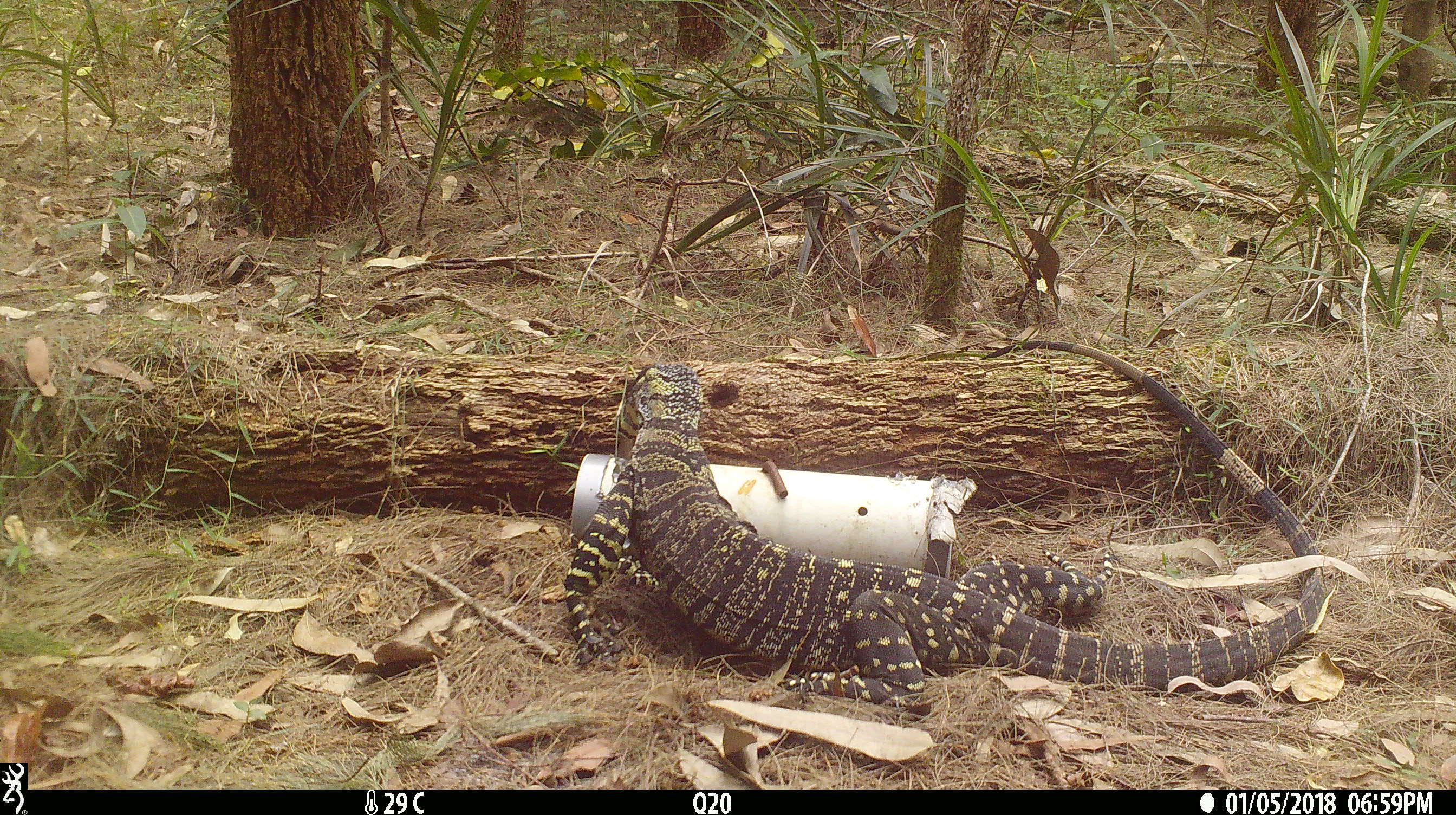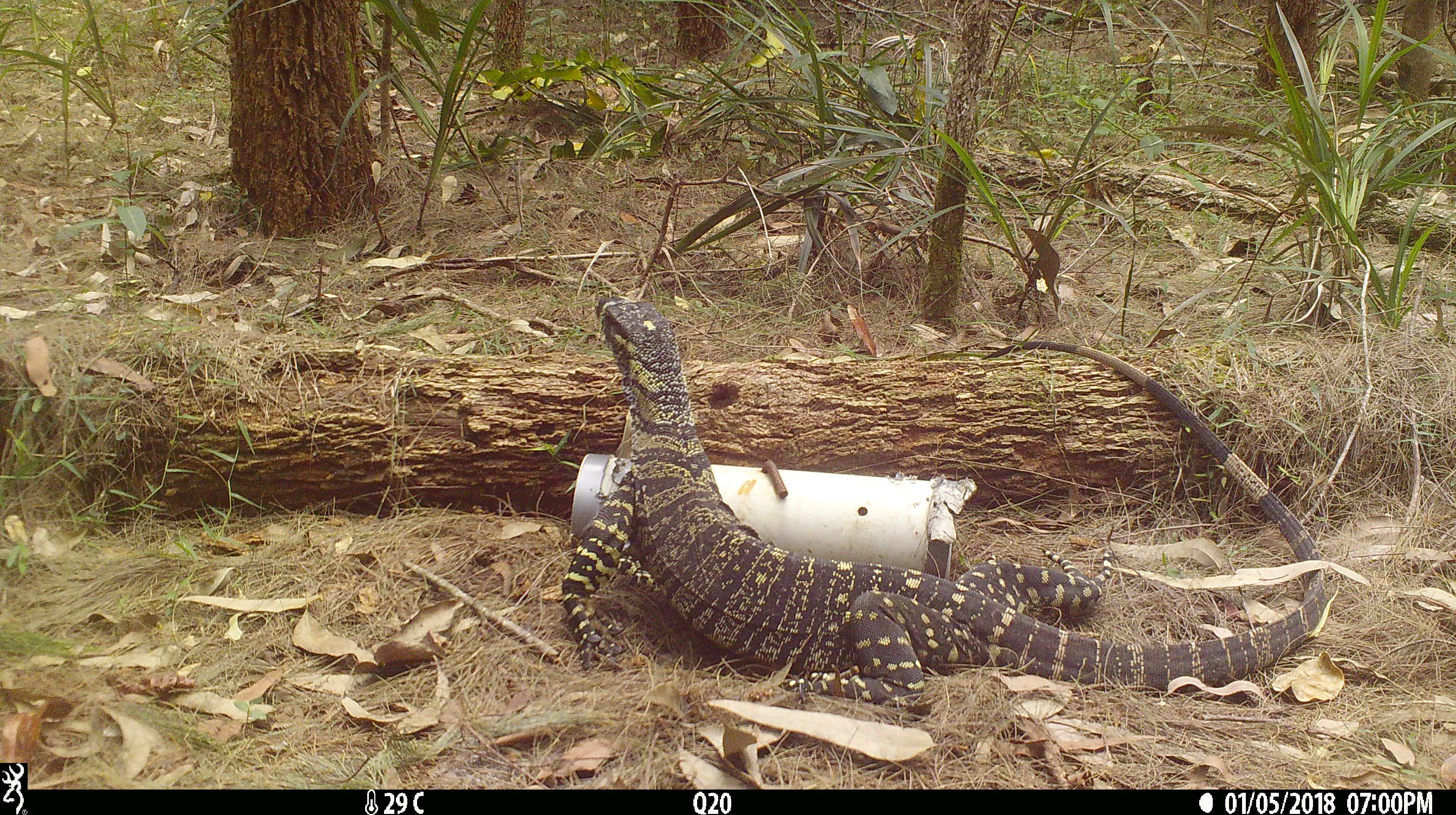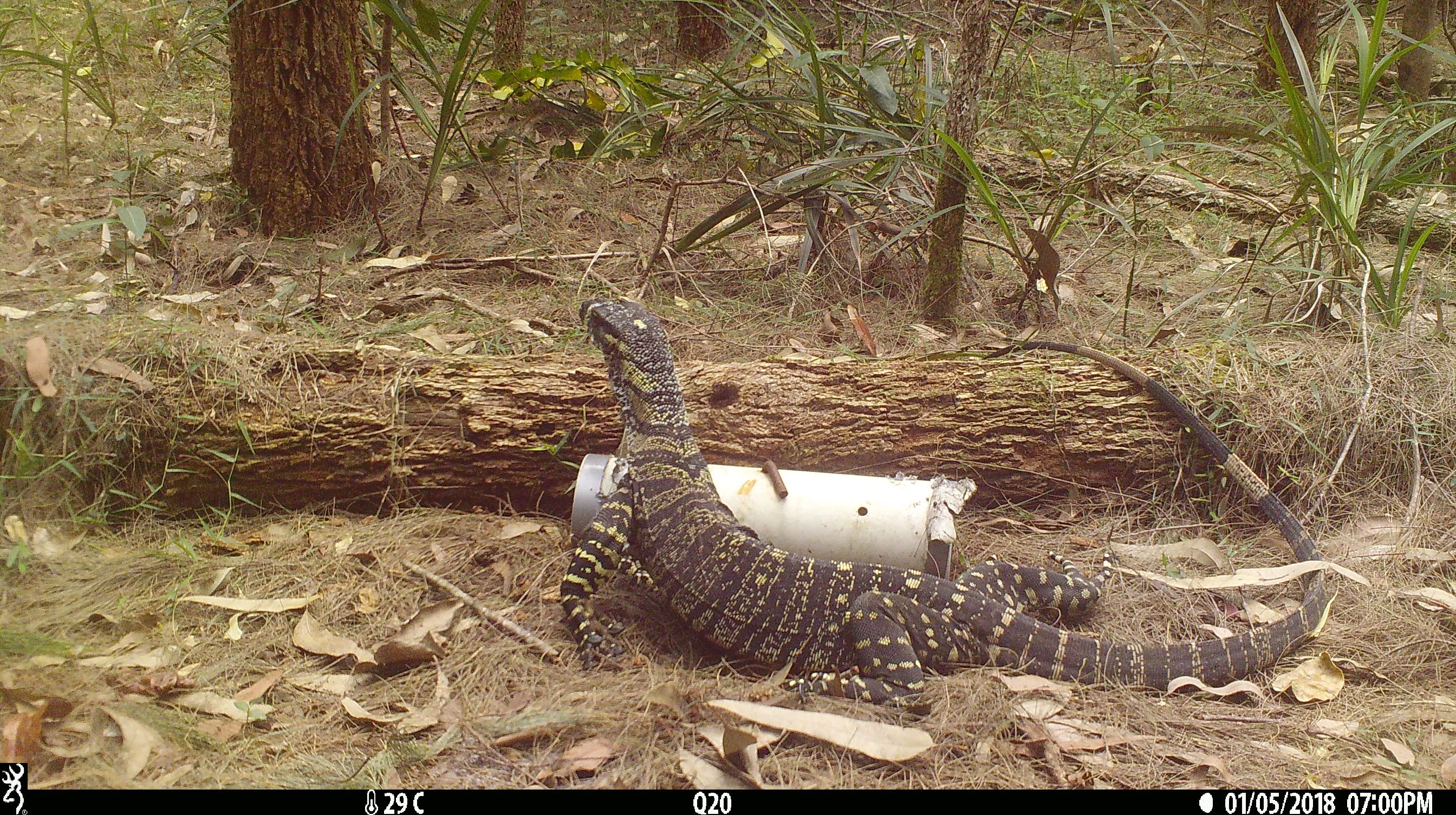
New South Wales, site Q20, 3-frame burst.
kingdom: Animalia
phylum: Chordata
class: Reptilia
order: Squamata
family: Varanidae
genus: Varanus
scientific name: Varanus varius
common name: lace monitor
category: goanna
Goanna (lace monitor) (Varanus varius).